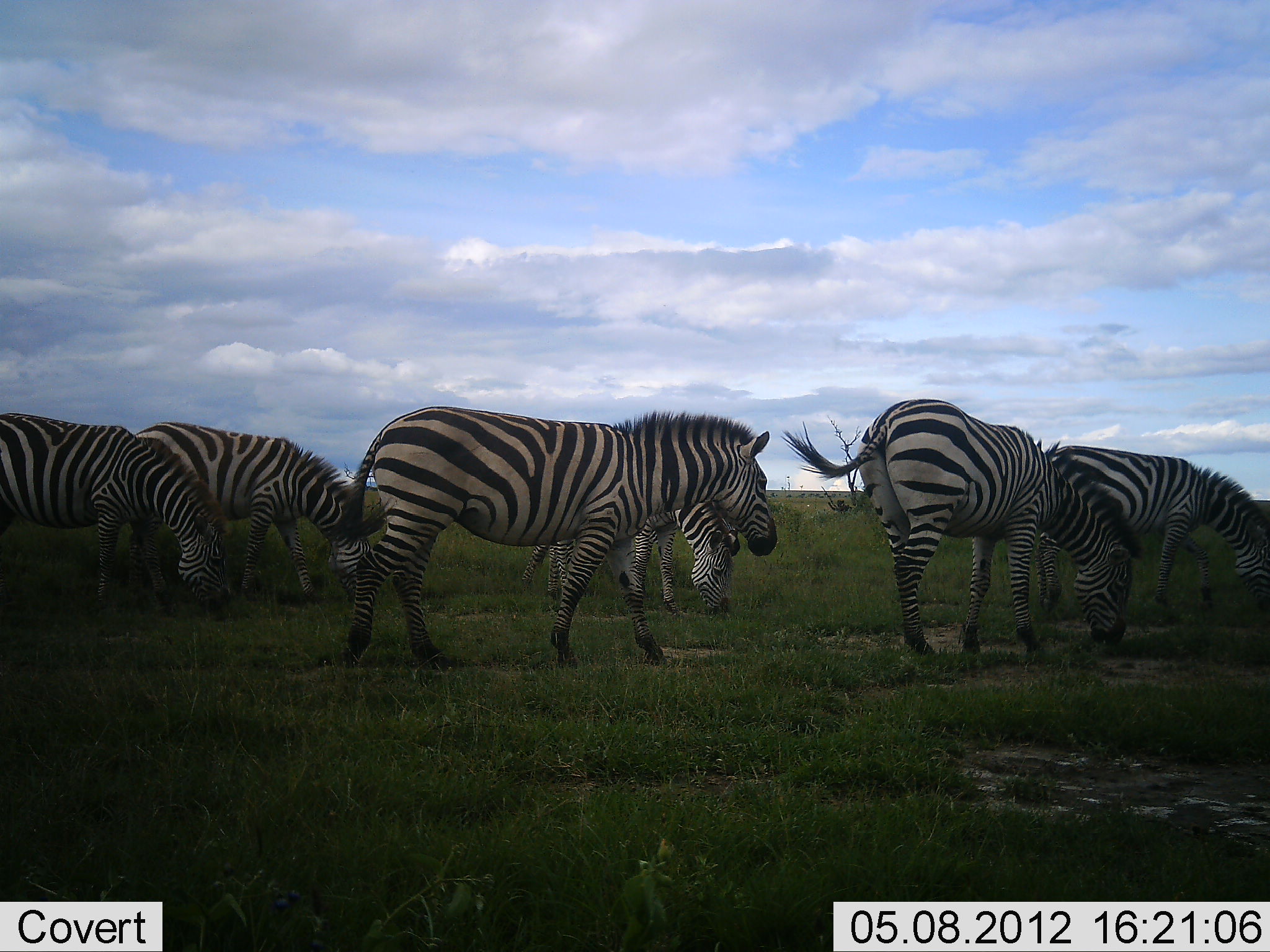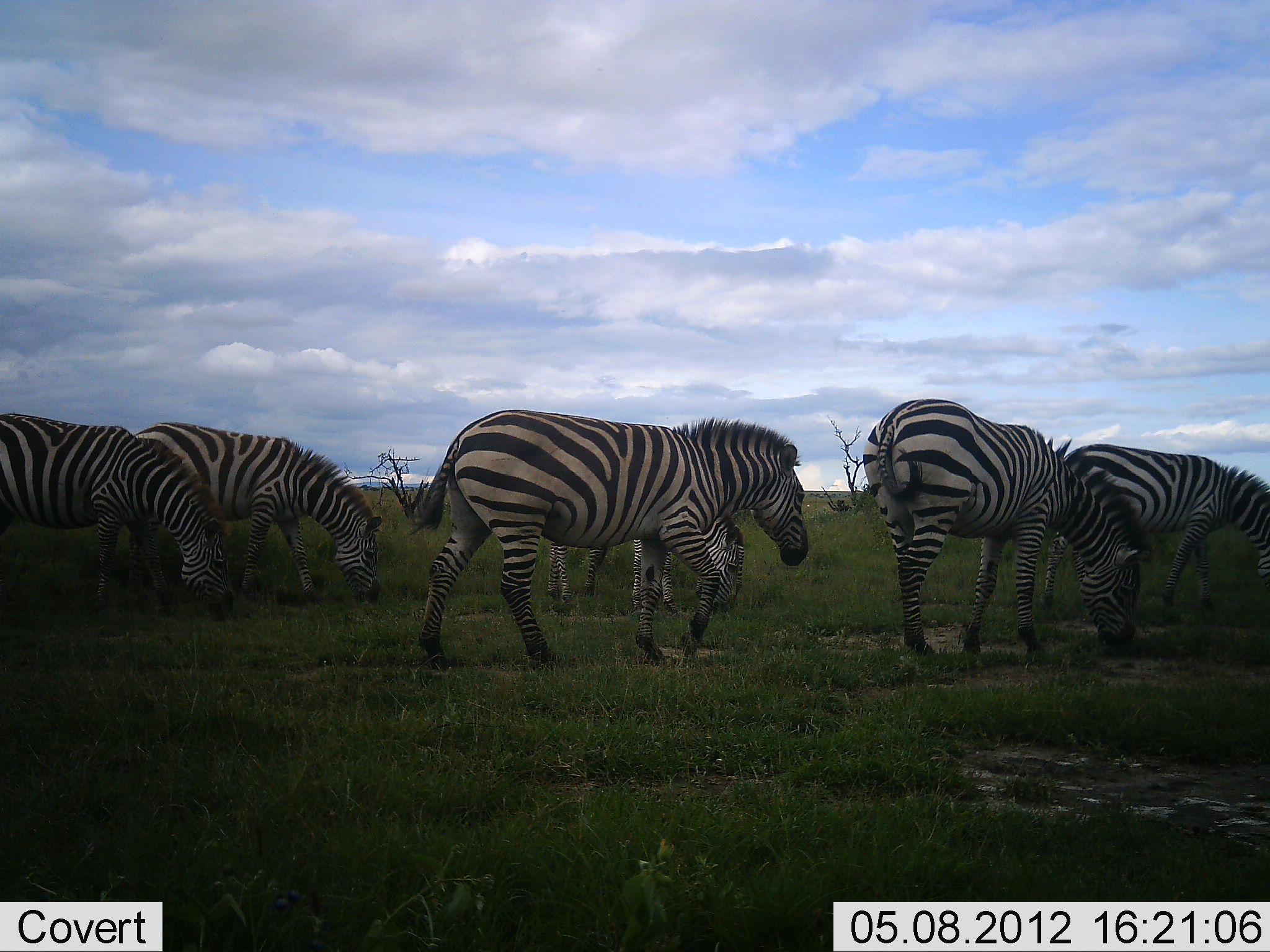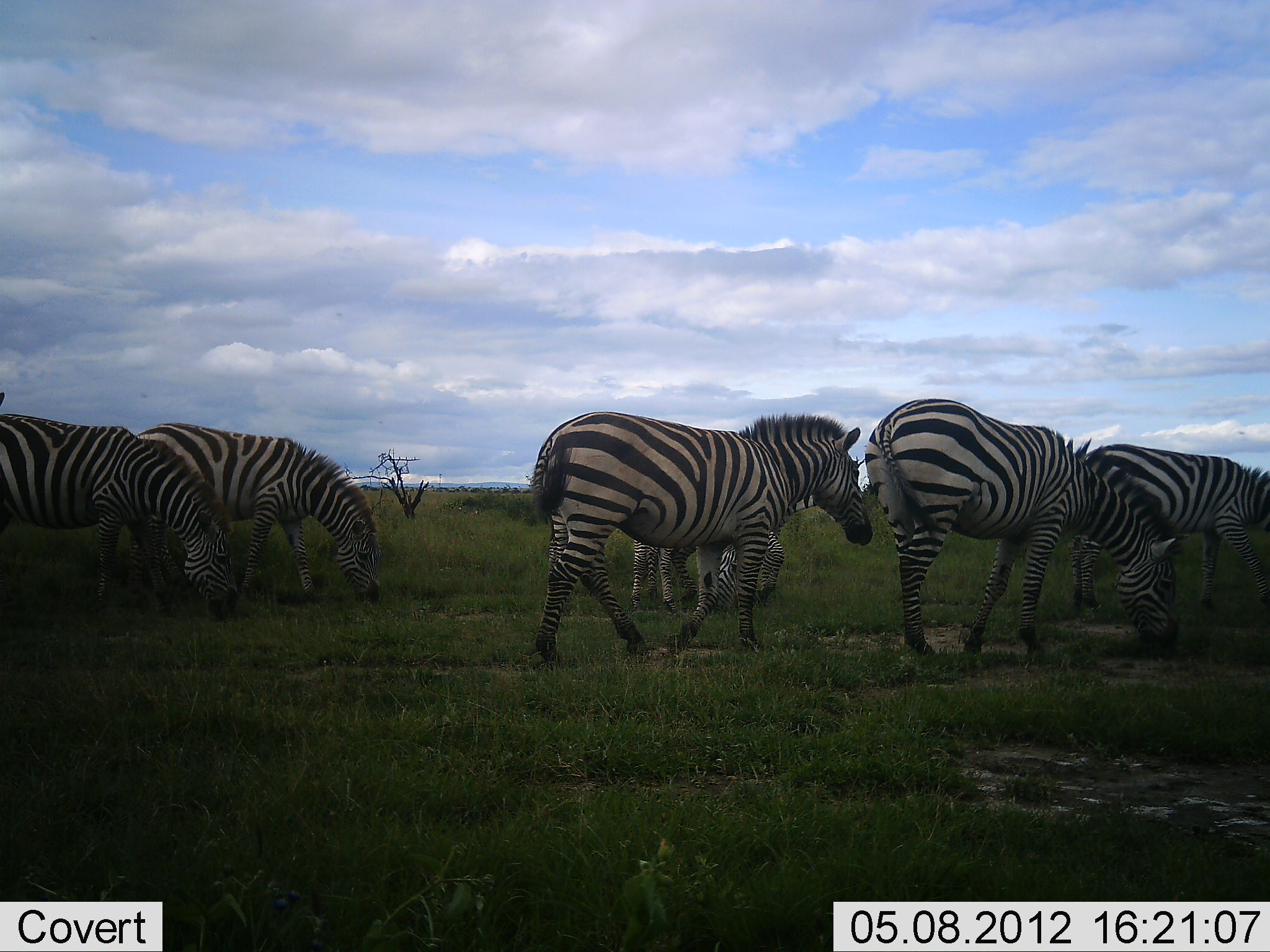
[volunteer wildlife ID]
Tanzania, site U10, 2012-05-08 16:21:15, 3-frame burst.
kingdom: Animalia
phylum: Chordata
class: Mammalia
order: Perissodactyla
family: Equidae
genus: Equus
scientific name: Equus quagga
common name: plains zebra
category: zebra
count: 6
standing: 30%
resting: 0%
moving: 60%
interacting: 0%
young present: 10%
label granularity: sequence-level